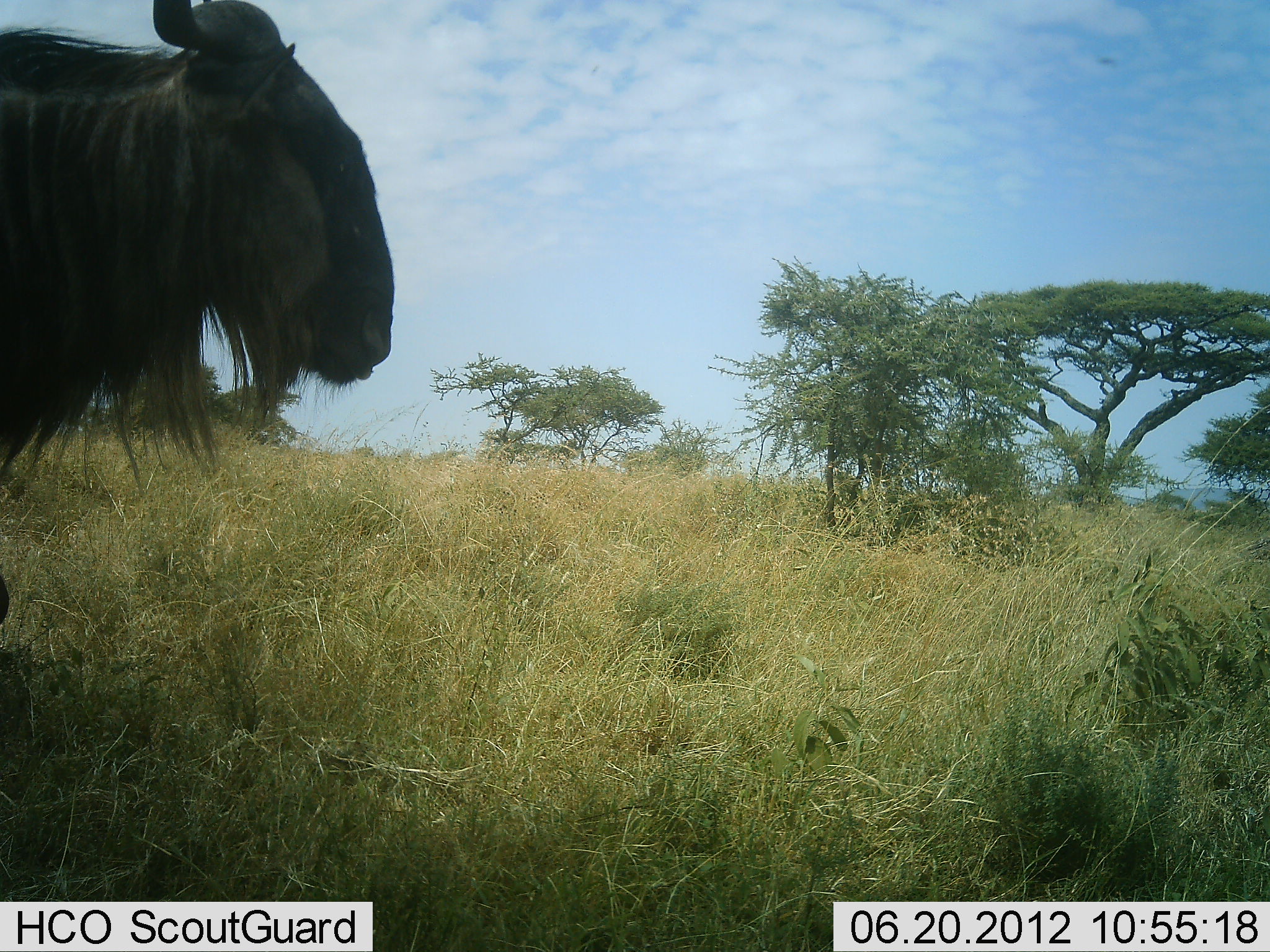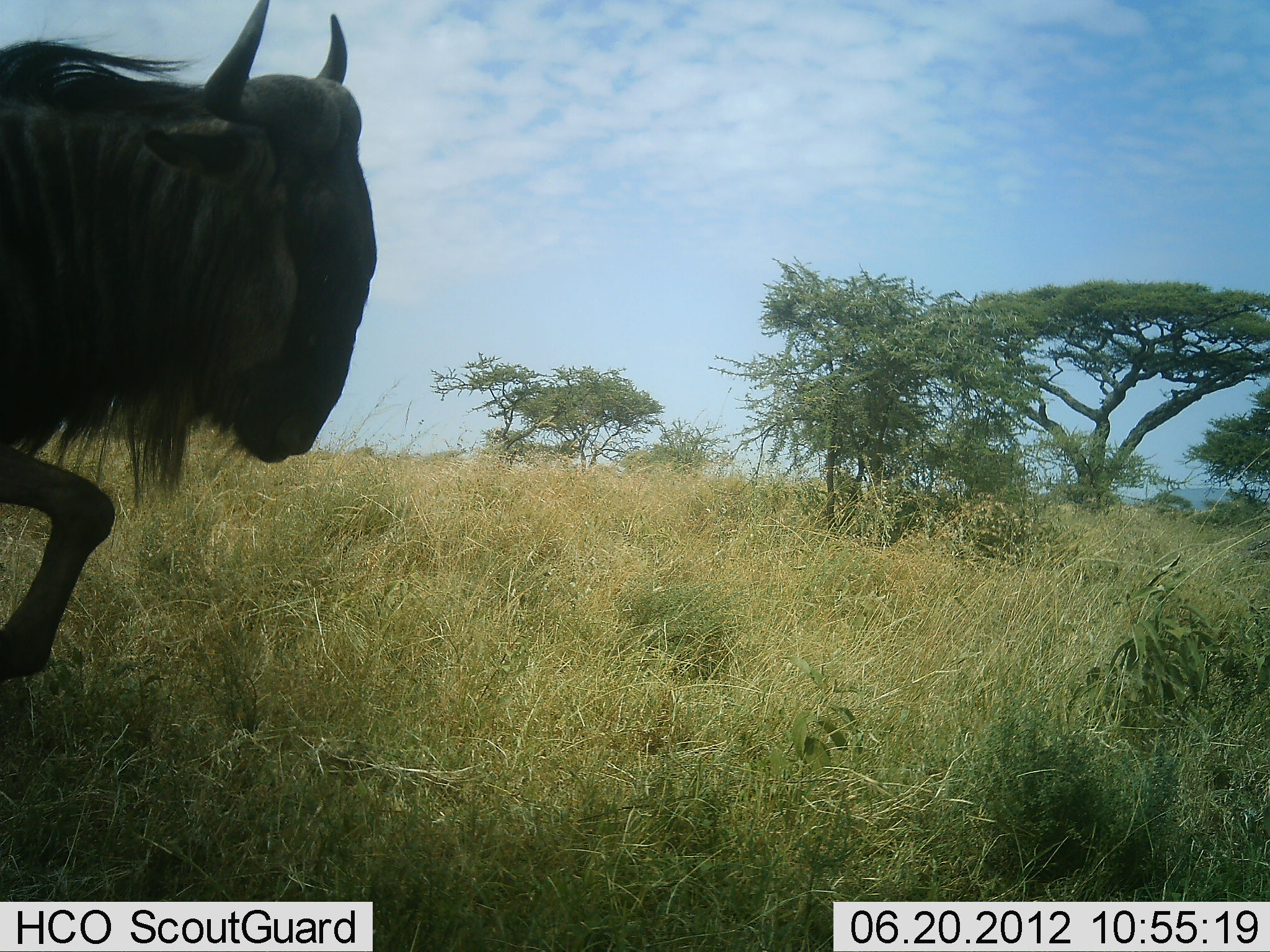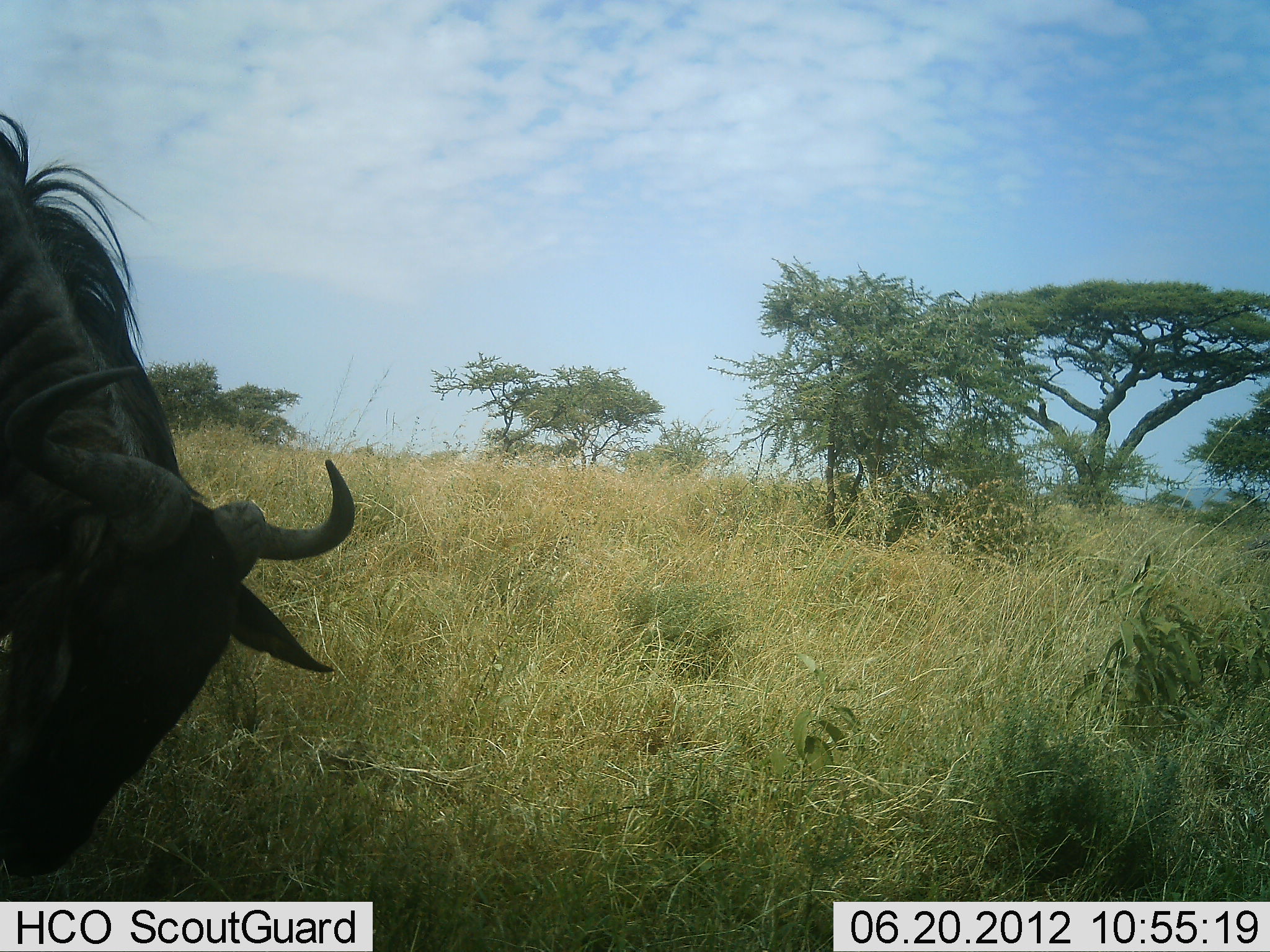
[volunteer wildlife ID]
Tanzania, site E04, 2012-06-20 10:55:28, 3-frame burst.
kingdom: Animalia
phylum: Chordata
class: Mammalia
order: Artiodactyla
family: Bovidae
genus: Connochaetes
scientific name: Connochaetes taurinus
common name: blue wildebeest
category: wildebeest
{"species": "wildebeest (blue wildebeest) (Connochaetes taurinus)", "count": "1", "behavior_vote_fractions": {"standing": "40%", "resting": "0%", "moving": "70%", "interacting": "0%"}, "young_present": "0%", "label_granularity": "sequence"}